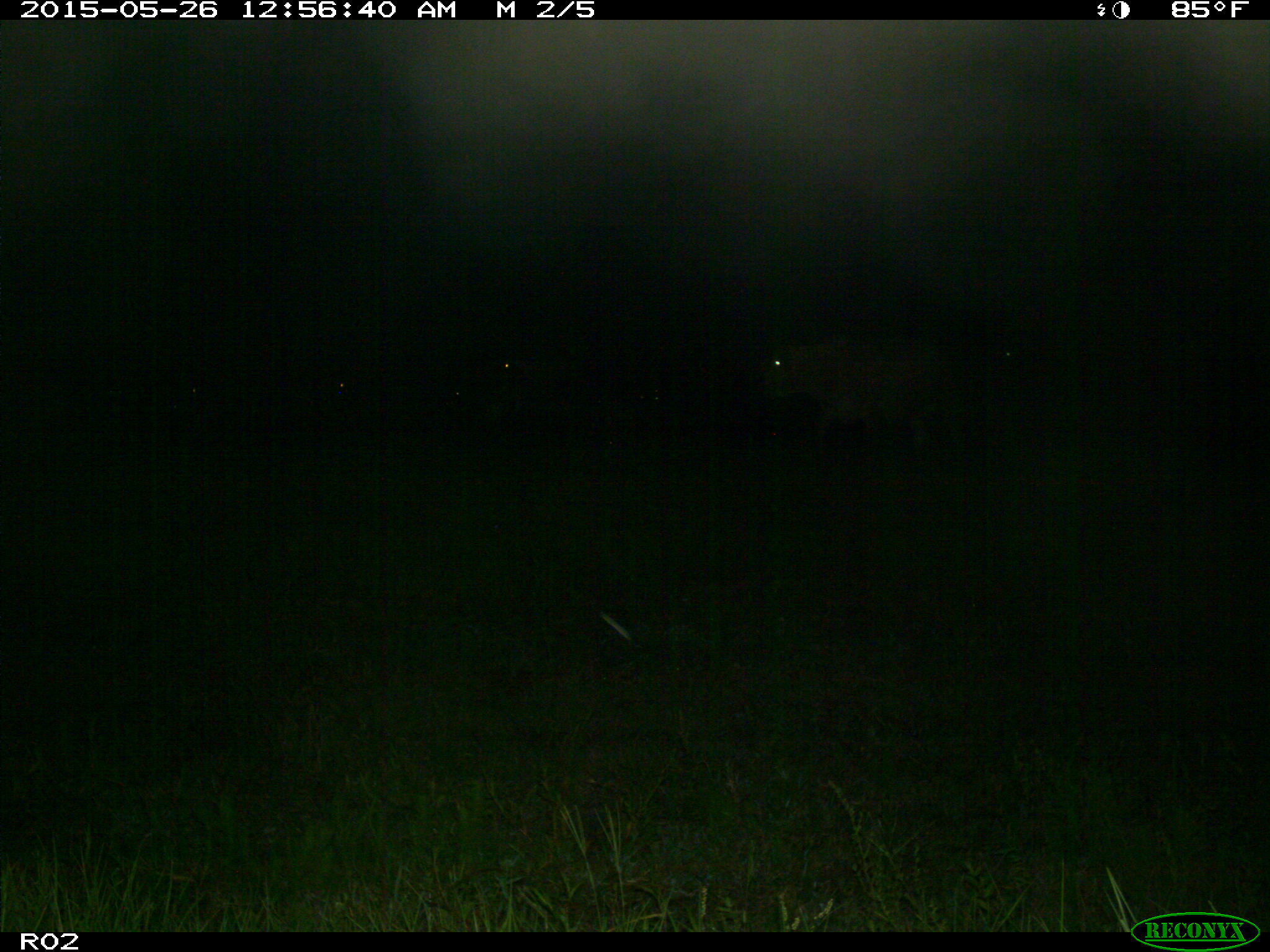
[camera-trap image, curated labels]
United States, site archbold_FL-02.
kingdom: Animalia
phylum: Chordata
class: Mammalia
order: Artiodactyla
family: Bovidae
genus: Bos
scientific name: Bos taurus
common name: domestic cow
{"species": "Bos taurus (domestic cow)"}